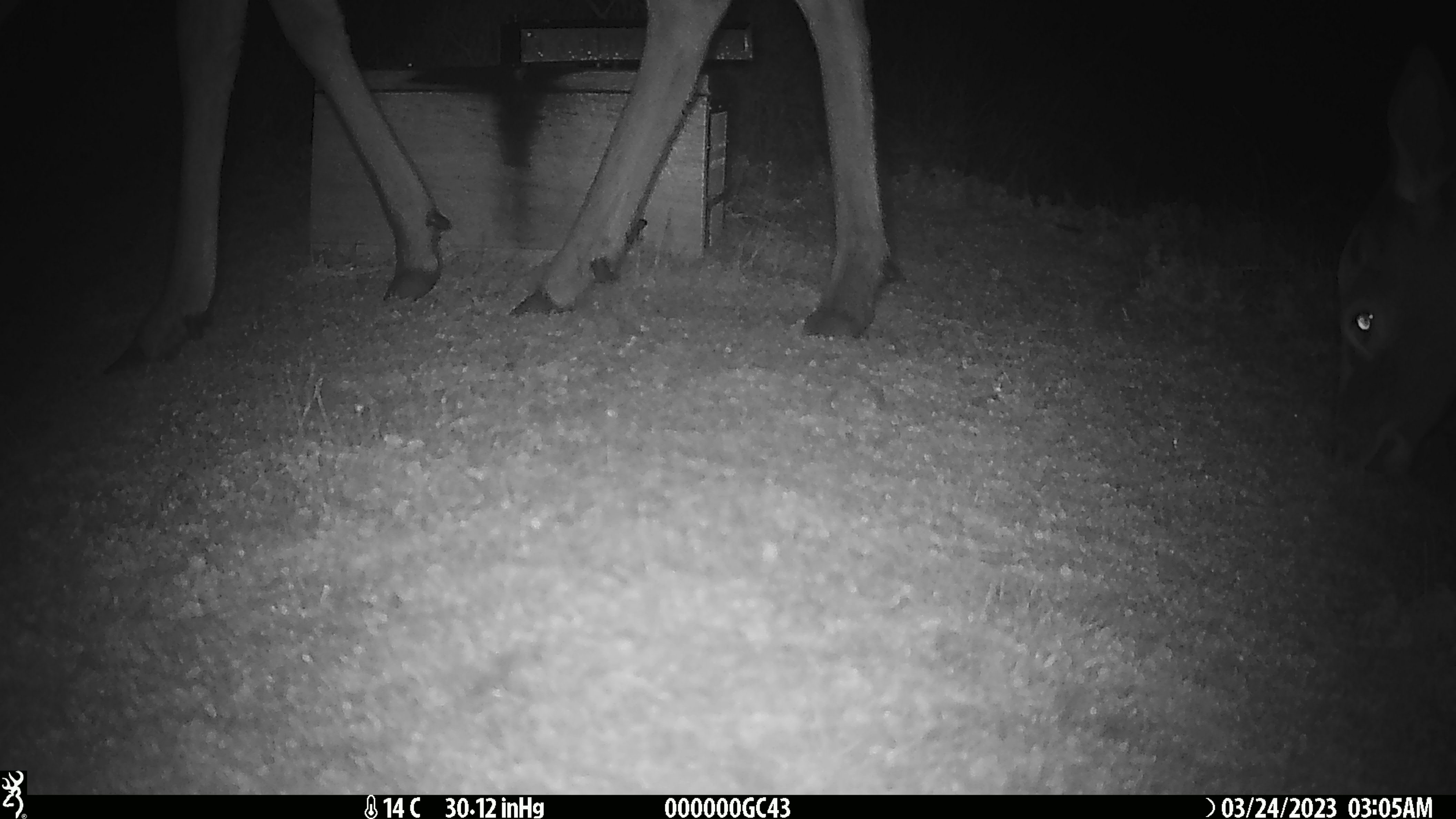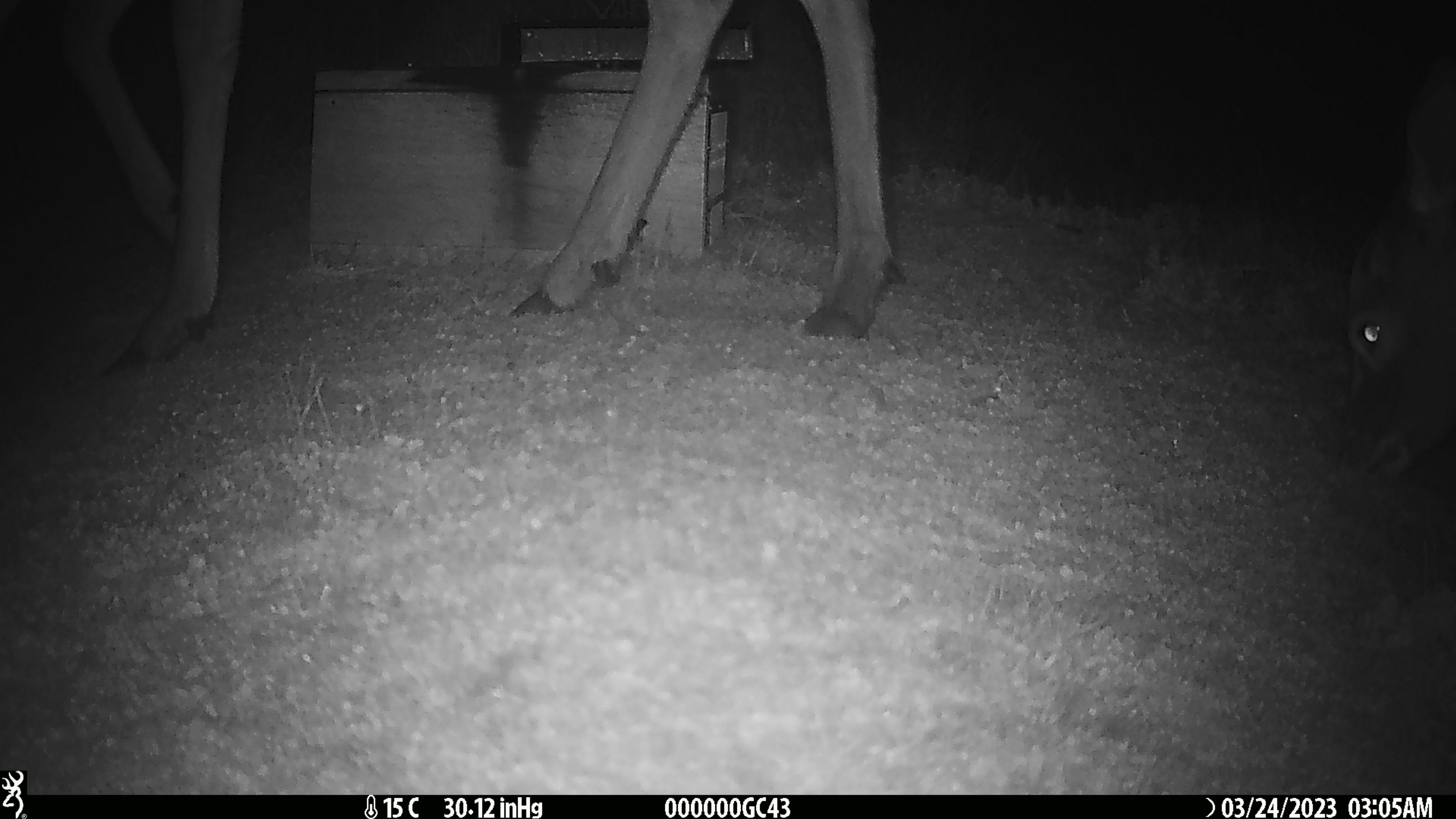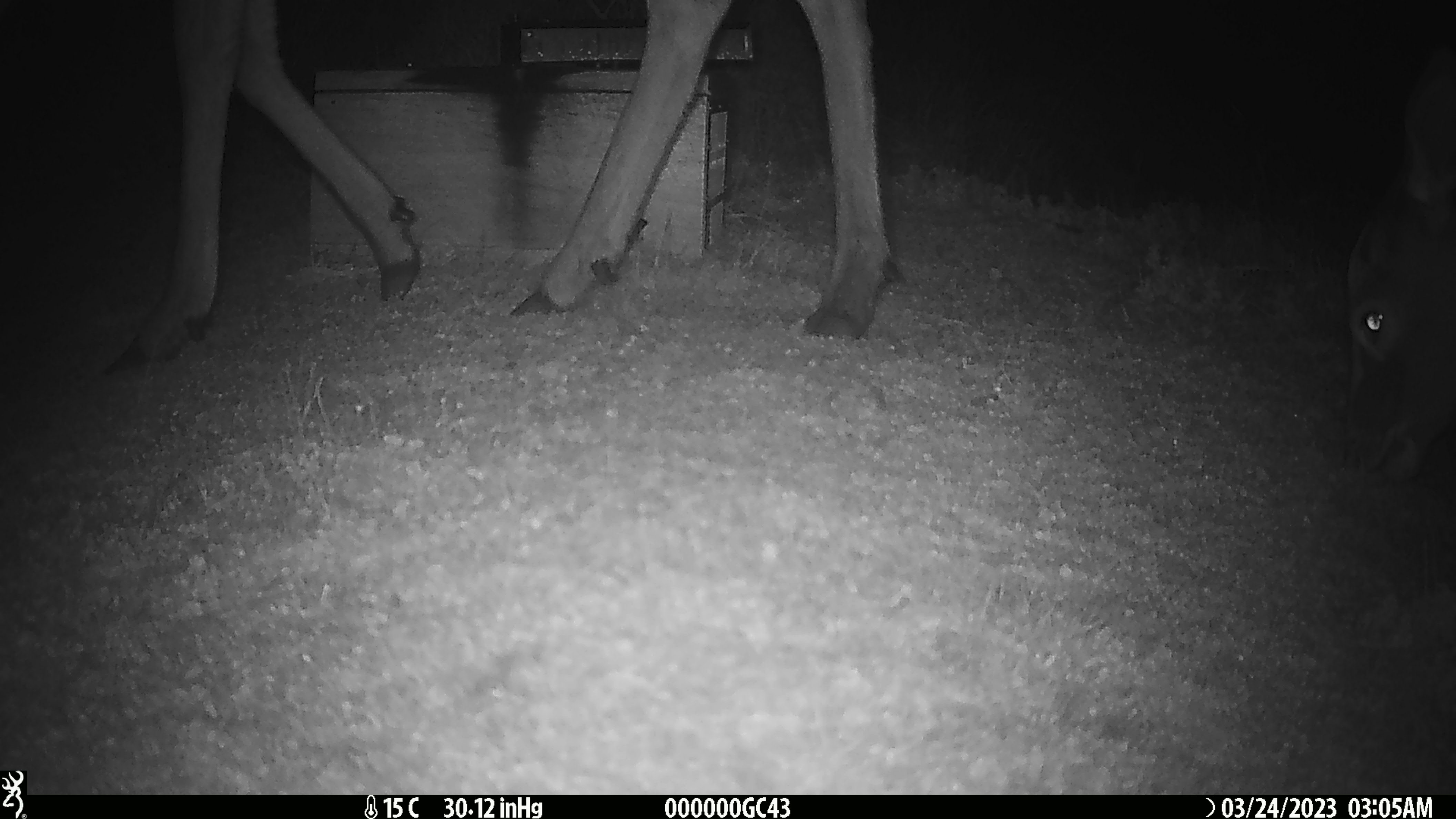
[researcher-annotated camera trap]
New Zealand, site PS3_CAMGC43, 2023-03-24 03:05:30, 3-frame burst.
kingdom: Animalia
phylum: Chordata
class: Mammalia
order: Artiodactyla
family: Cervidae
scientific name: Cervidae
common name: deer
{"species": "deer (Cervidae)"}